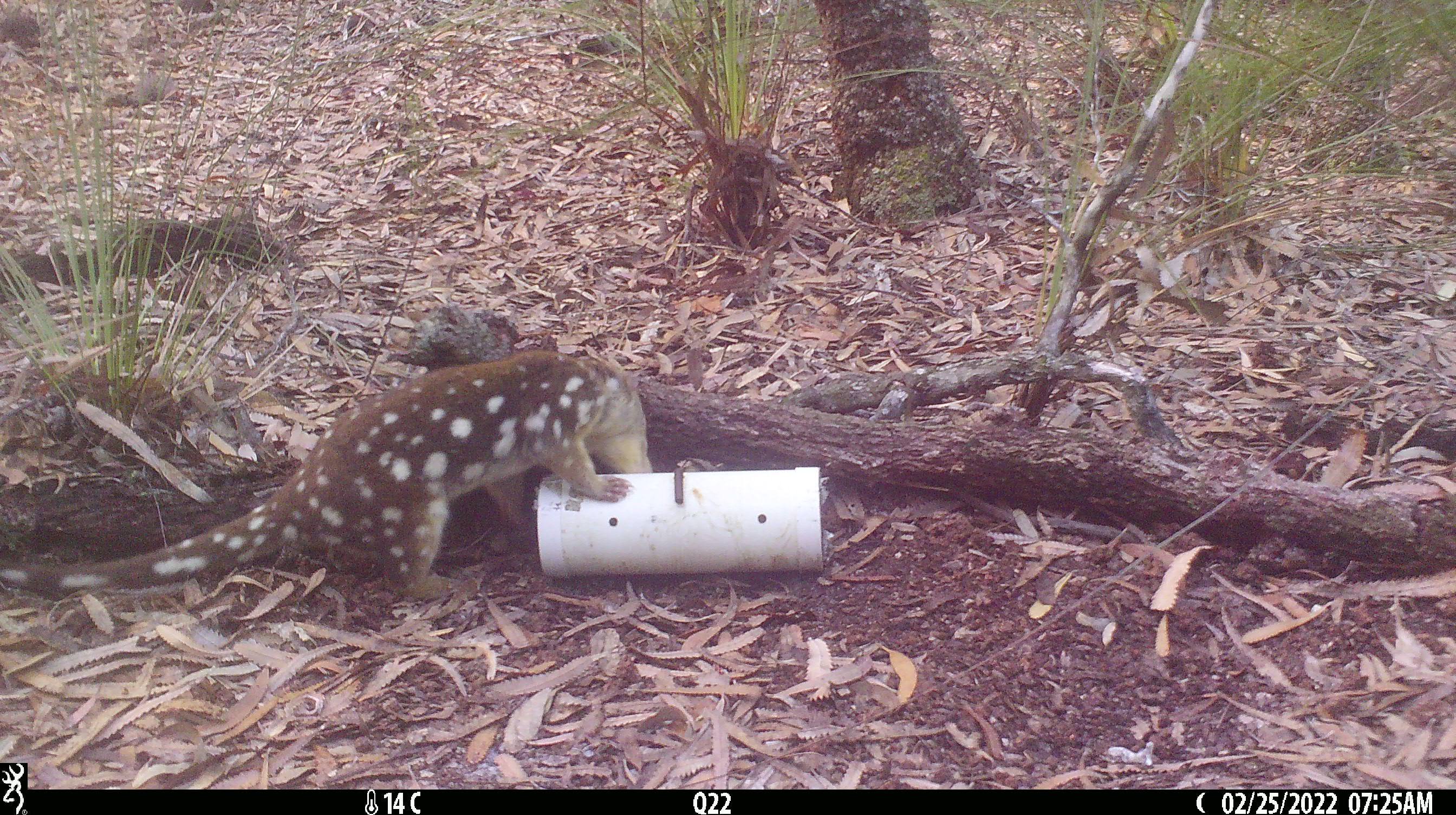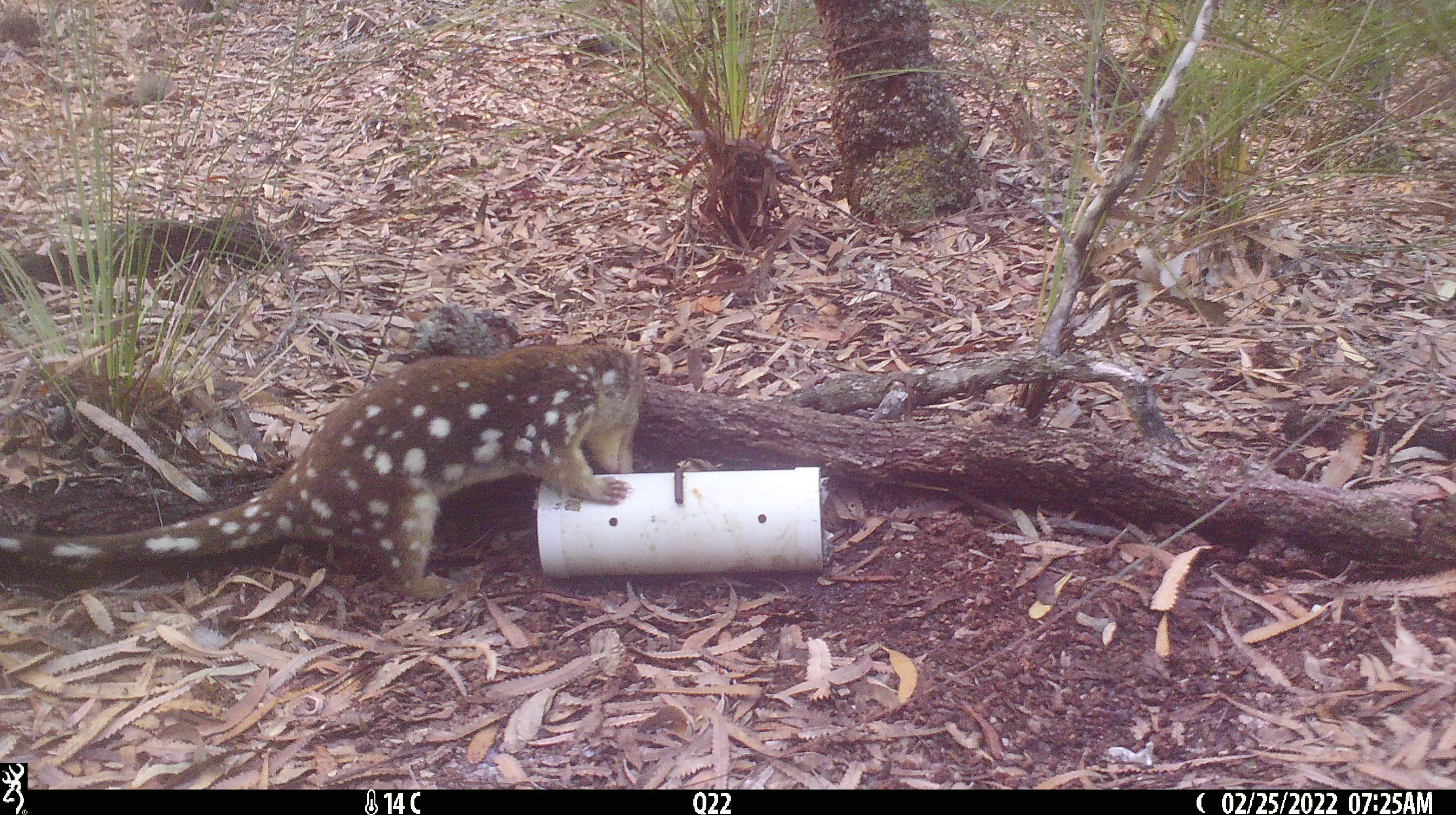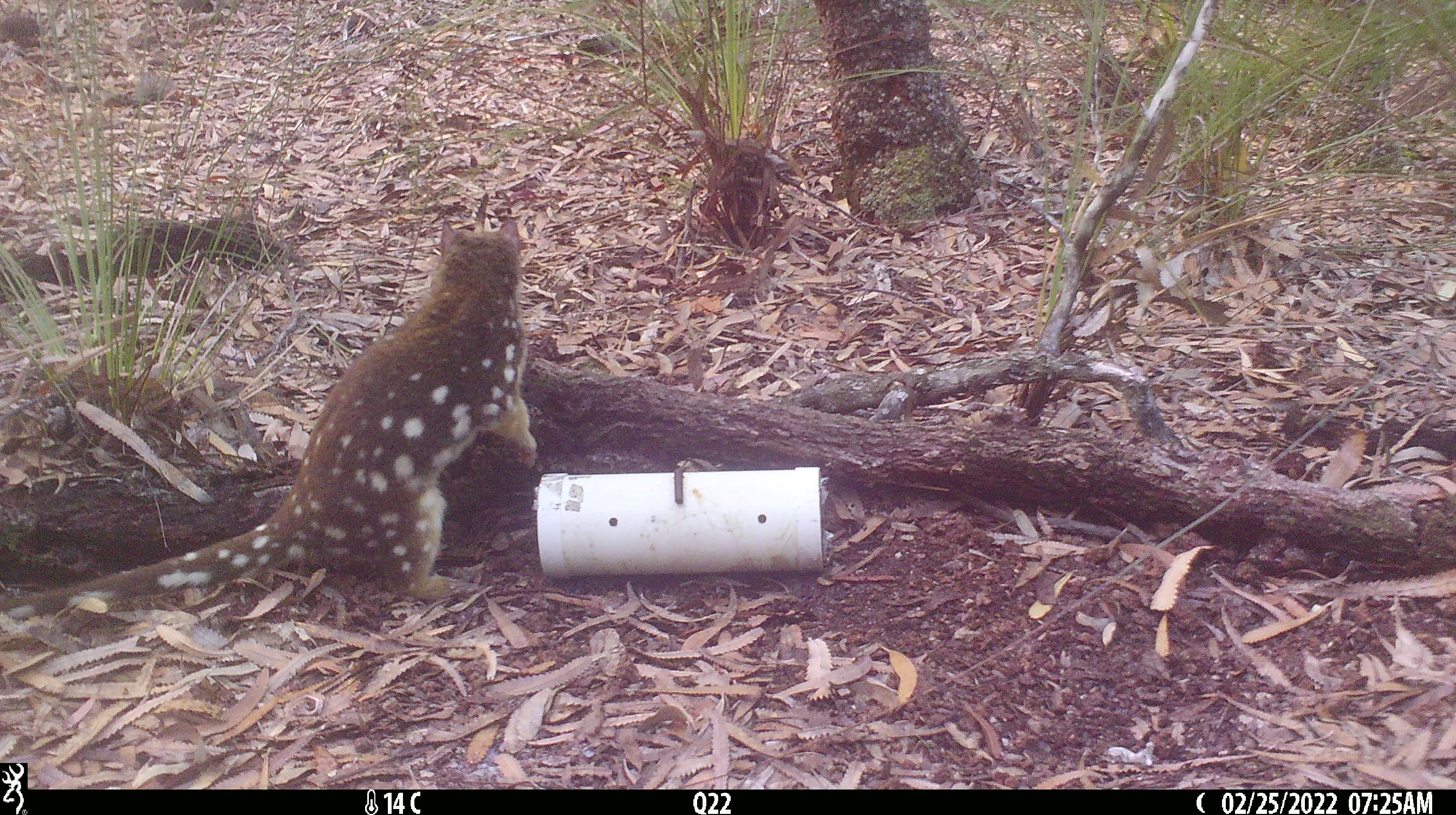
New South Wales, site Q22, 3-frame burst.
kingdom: Animalia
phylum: Chordata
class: Mammalia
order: Dasyuromorphia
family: Dasyuridae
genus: Dasyurus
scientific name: Dasyurus maculatus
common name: spotted-tailed quoll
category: quoll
Quoll (spotted-tailed quoll) (Dasyurus maculatus).